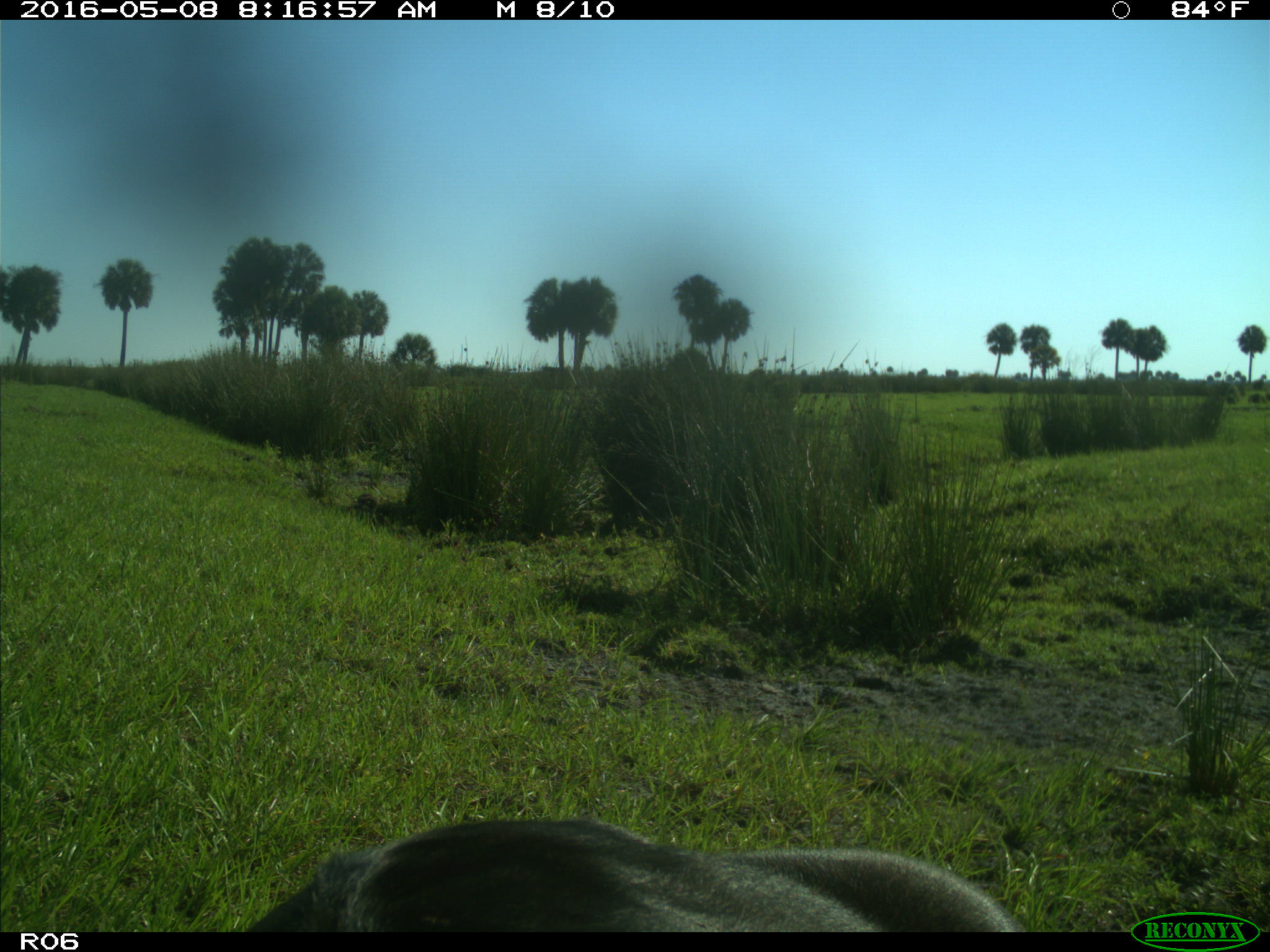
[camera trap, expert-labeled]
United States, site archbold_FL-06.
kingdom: Animalia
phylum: Chordata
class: Mammalia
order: Artiodactyla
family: Bovidae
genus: Bos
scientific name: Bos taurus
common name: domestic cow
Bos taurus (domestic cow).